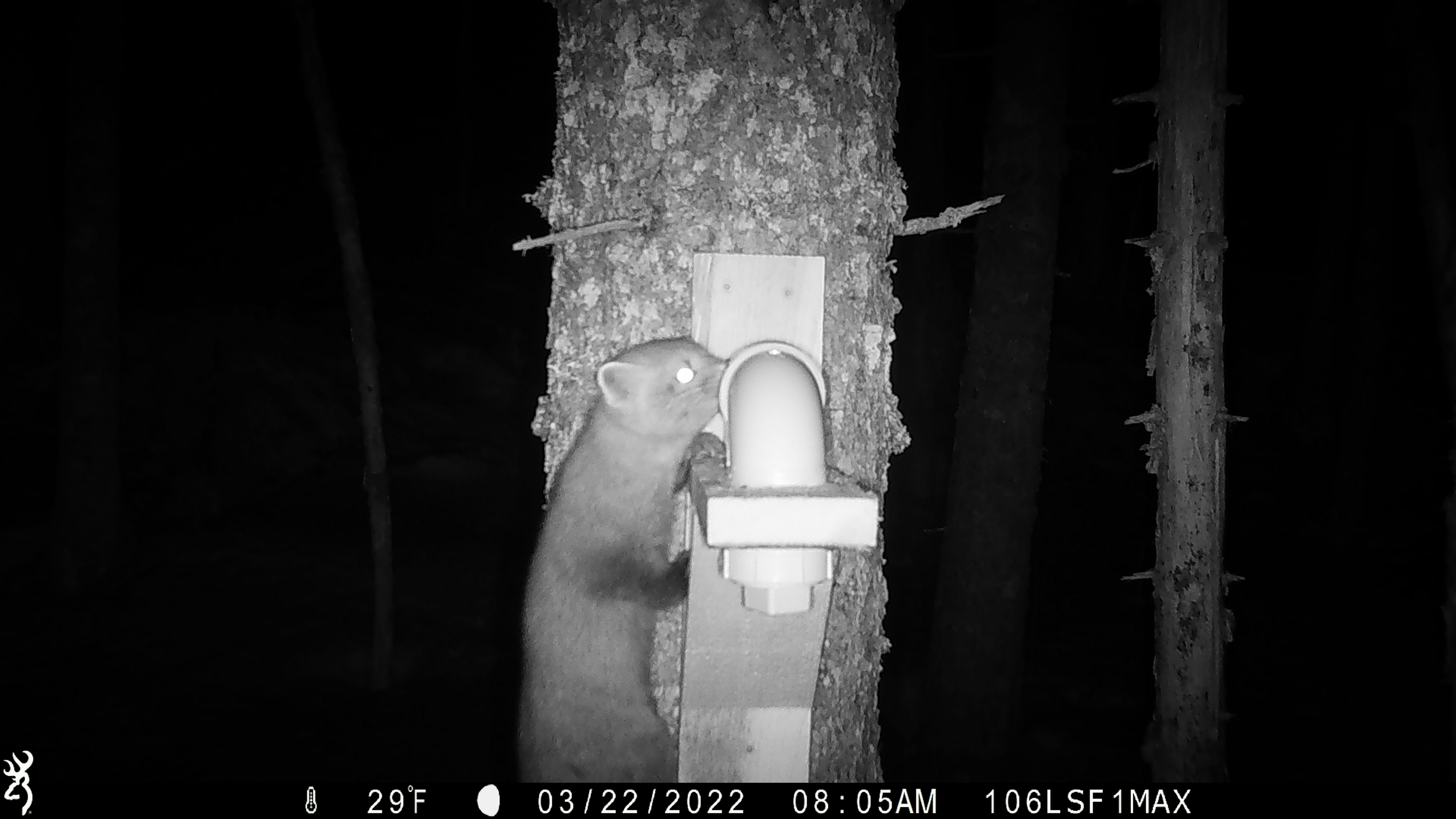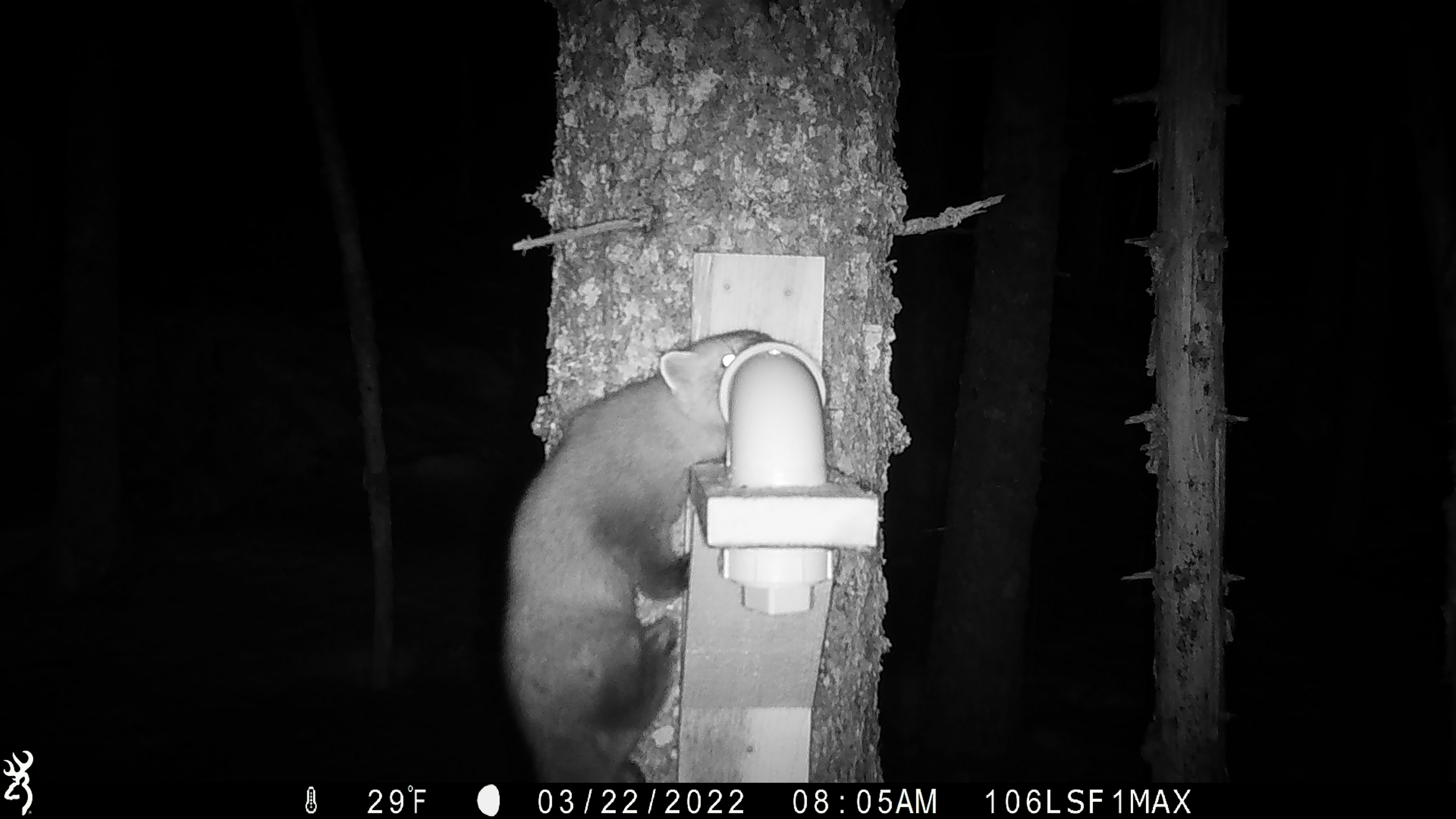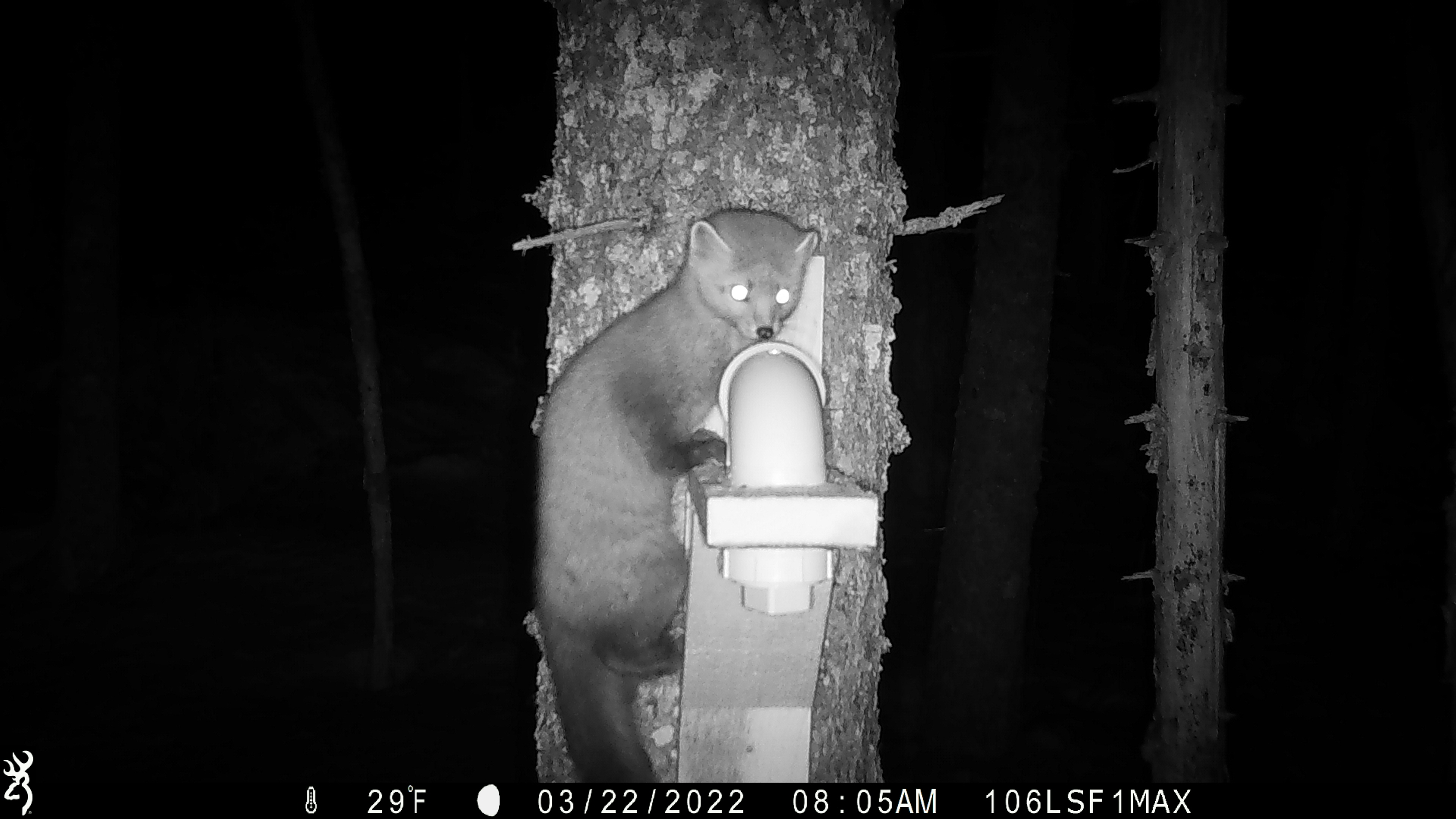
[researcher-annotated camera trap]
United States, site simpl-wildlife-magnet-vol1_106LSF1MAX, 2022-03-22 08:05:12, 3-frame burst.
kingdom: Animalia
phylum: Chordata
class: Mammalia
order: Carnivora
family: Mustelidae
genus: Martes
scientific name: Martes americana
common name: american marten